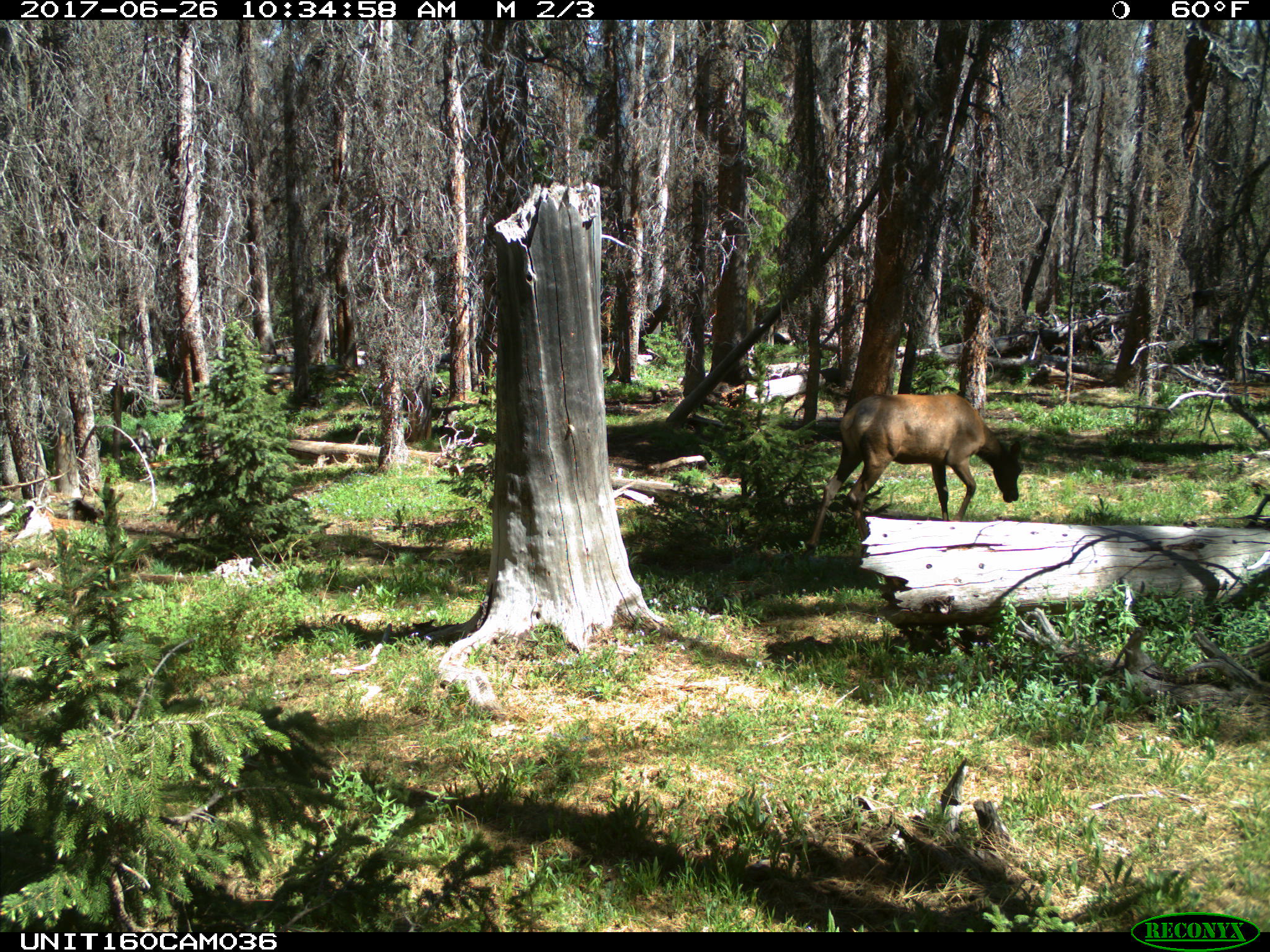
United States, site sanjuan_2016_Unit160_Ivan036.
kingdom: Animalia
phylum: Chordata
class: Mammalia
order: Artiodactyla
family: Cervidae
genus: Cervus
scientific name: Cervus elaphus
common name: red deer